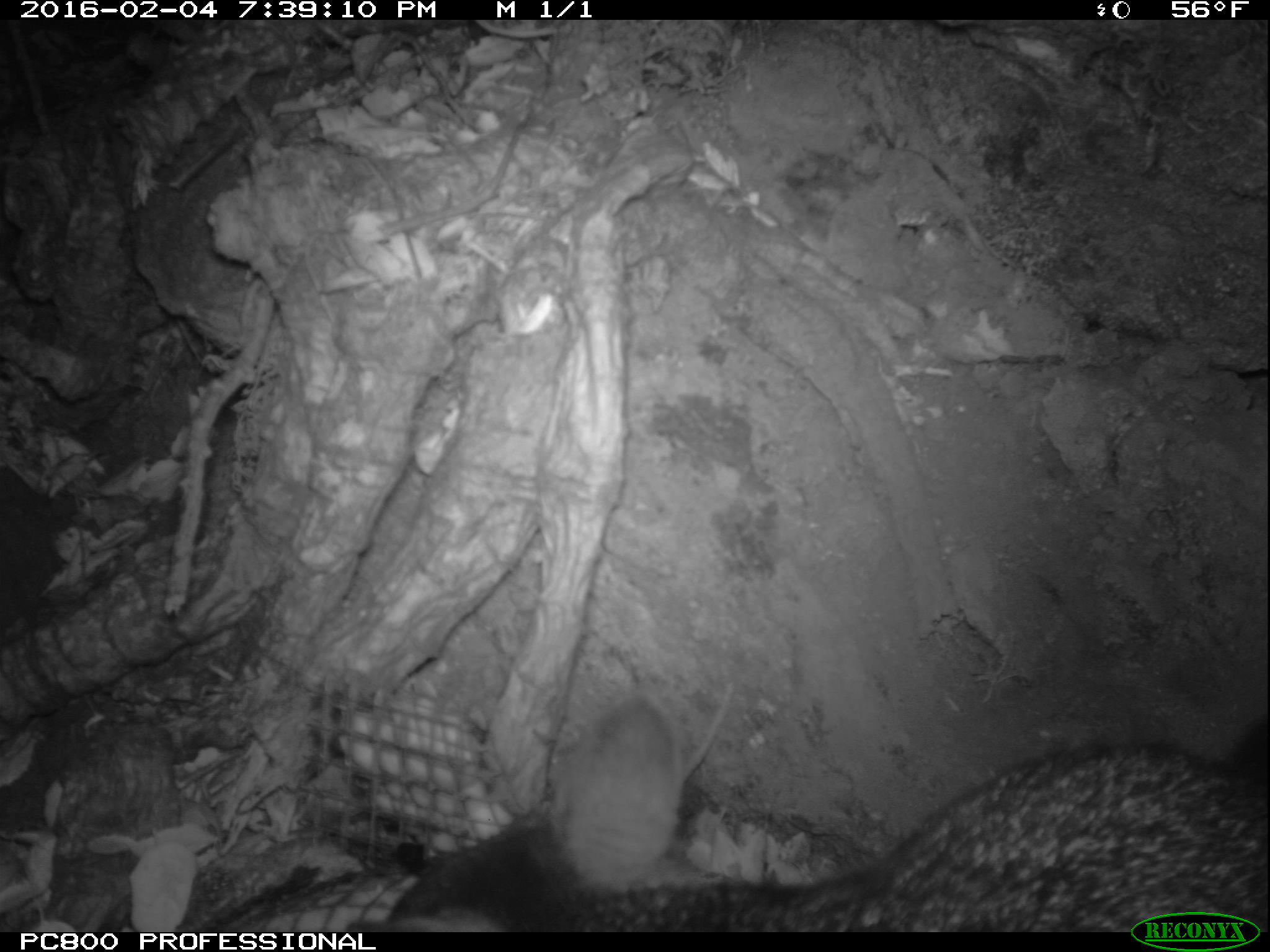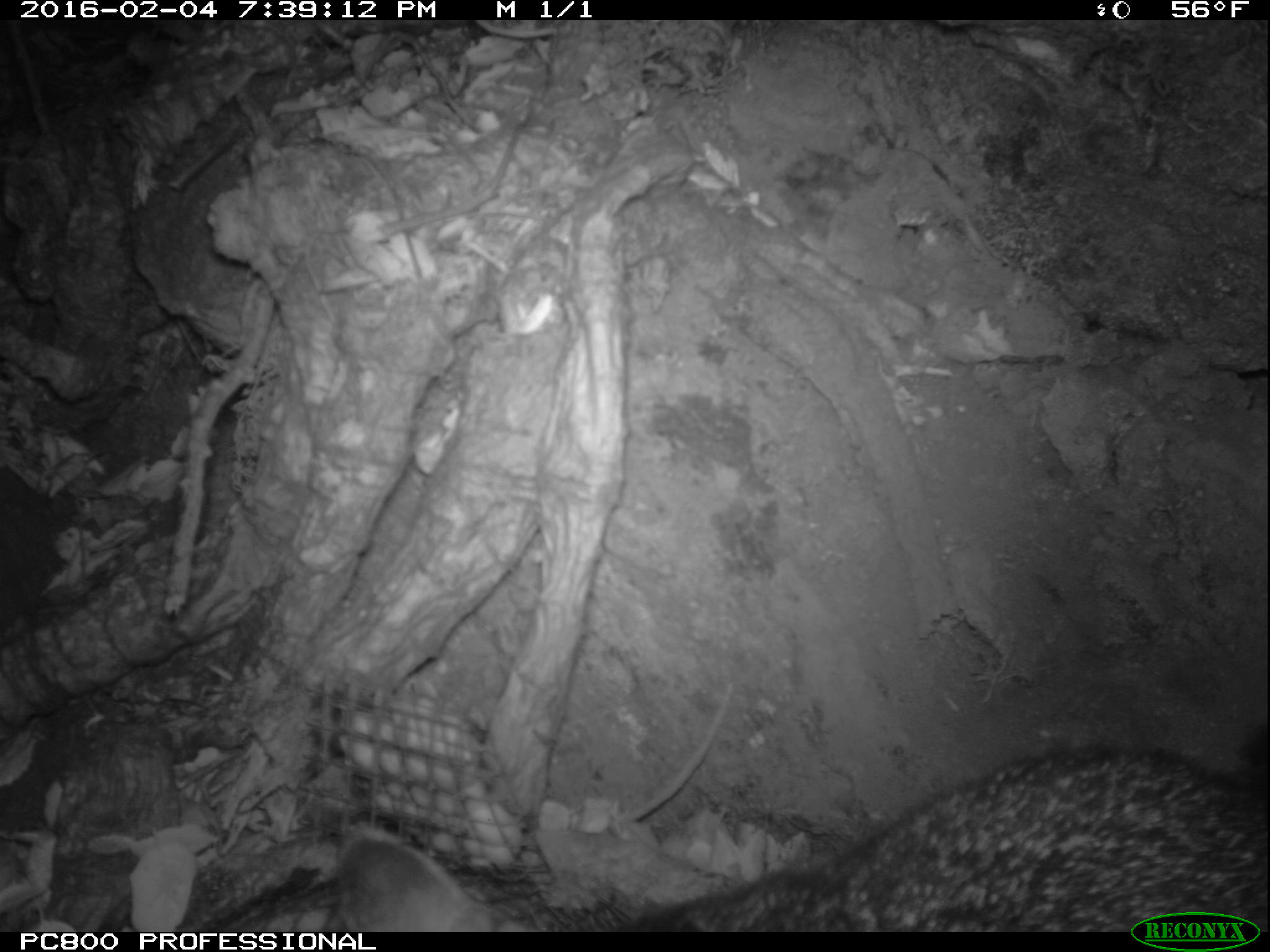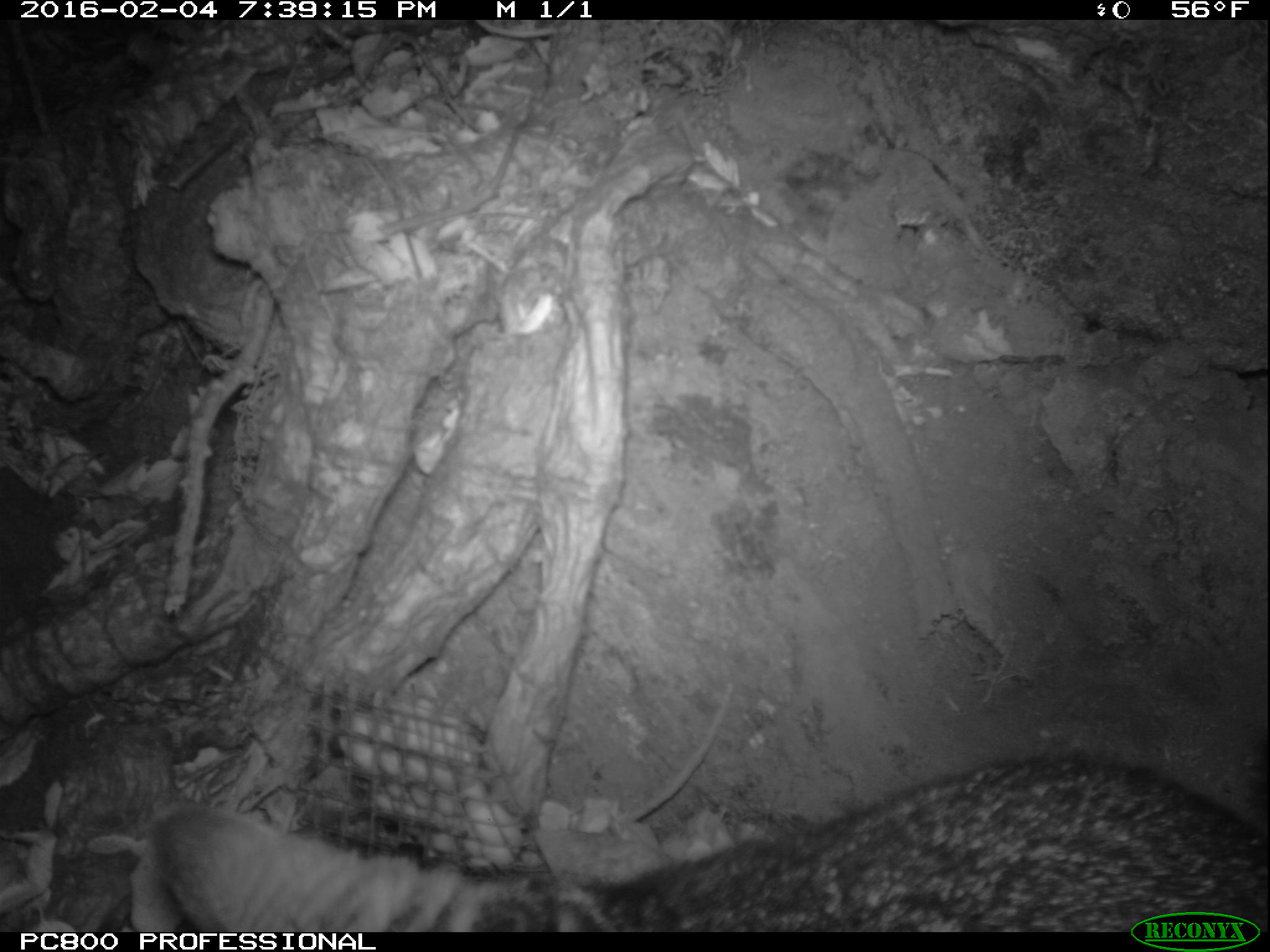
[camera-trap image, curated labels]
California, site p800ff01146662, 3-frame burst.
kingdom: Animalia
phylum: Chordata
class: Mammalia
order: Carnivora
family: Canidae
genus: Urocyon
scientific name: Urocyon littoralis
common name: island fox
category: fox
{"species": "fox (island fox) (Urocyon littoralis)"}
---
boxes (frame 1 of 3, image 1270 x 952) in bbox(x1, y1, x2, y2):
fox: bbox(343, 697, 1269, 930)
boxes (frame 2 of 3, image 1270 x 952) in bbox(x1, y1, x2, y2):
fox: bbox(331, 747, 1269, 930)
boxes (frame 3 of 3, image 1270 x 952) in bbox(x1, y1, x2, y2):
fox: bbox(148, 752, 1268, 932)